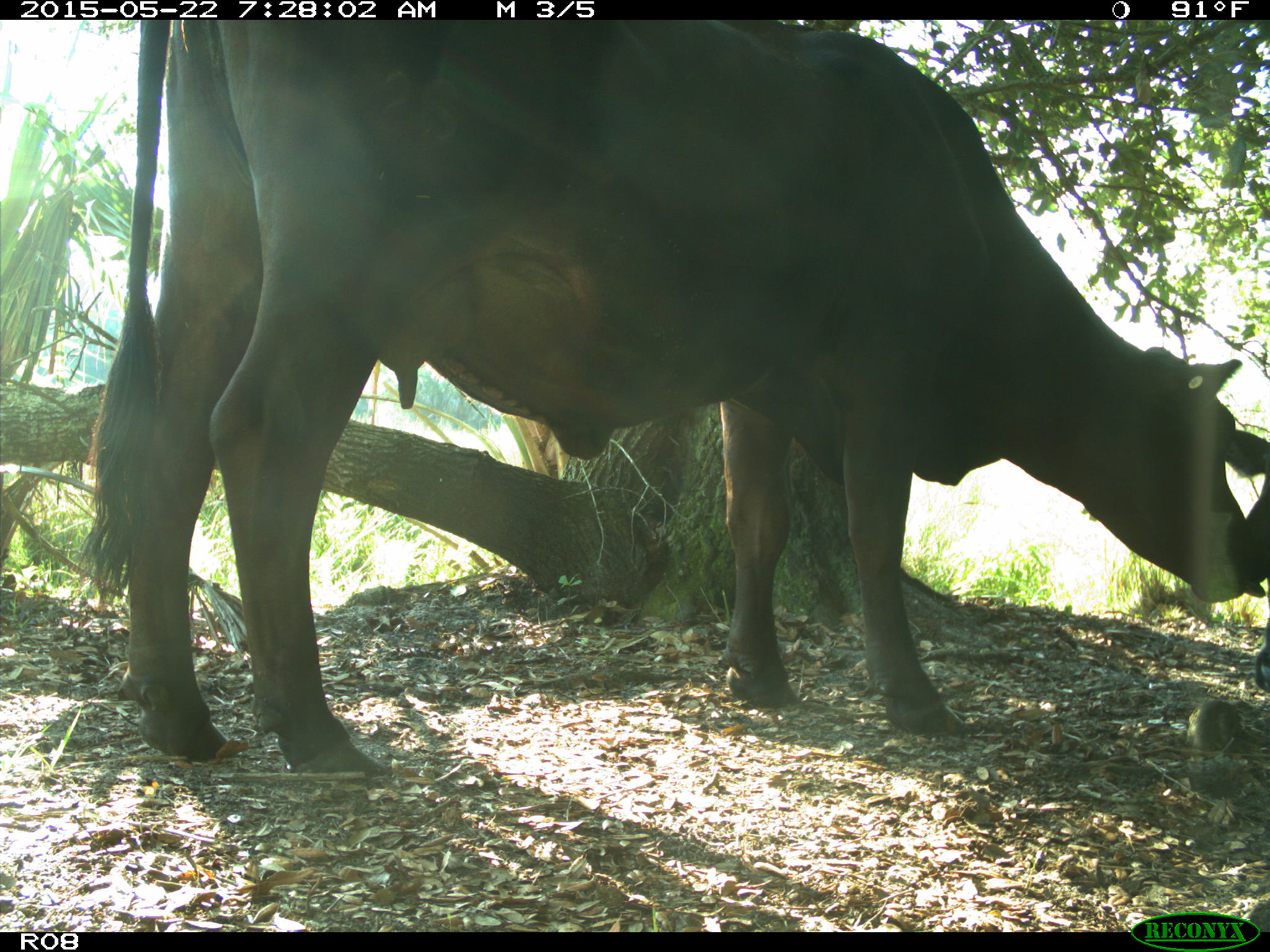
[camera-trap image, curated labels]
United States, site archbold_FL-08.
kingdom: Animalia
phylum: Chordata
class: Mammalia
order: Artiodactyla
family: Bovidae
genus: Bos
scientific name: Bos taurus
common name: domestic cow